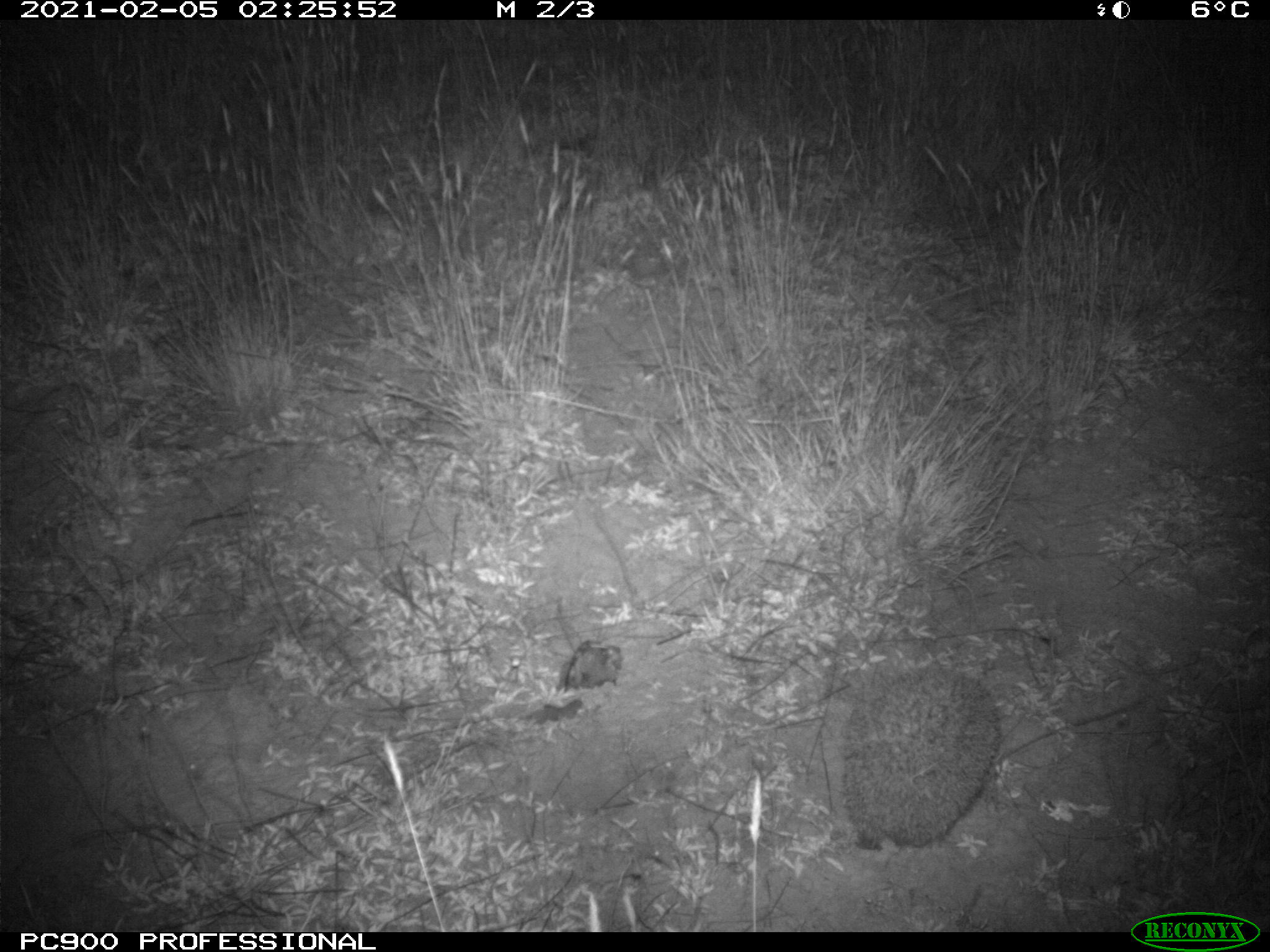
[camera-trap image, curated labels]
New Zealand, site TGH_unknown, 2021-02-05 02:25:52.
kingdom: Animalia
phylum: Chordata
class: Mammalia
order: Eulipotyphla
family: Erinaceidae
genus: Erinaceus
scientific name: Erinaceus europaeus europaeus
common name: european hedgehog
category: hedgehog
Hedgehog (european hedgehog) (Erinaceus europaeus europaeus).